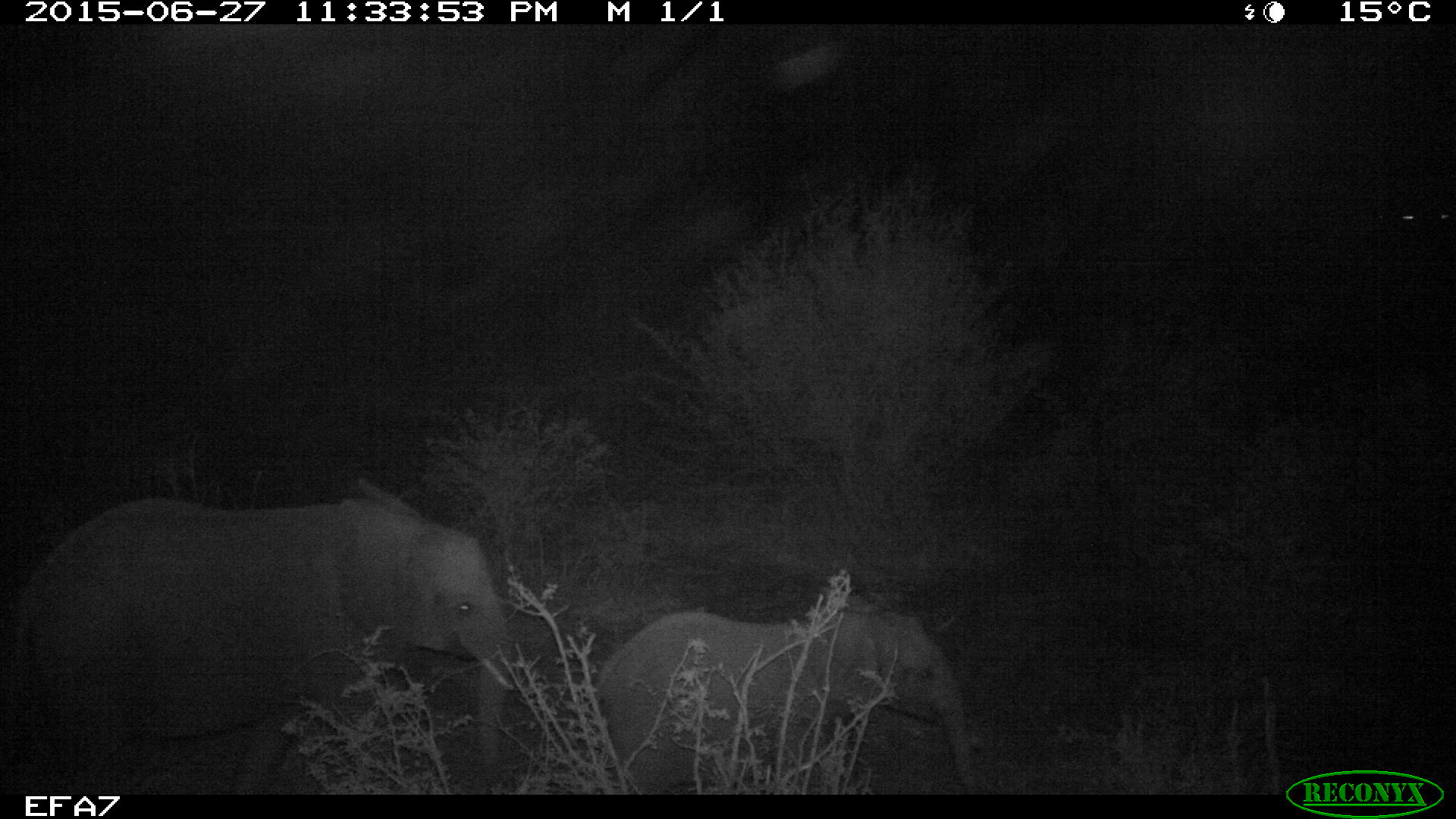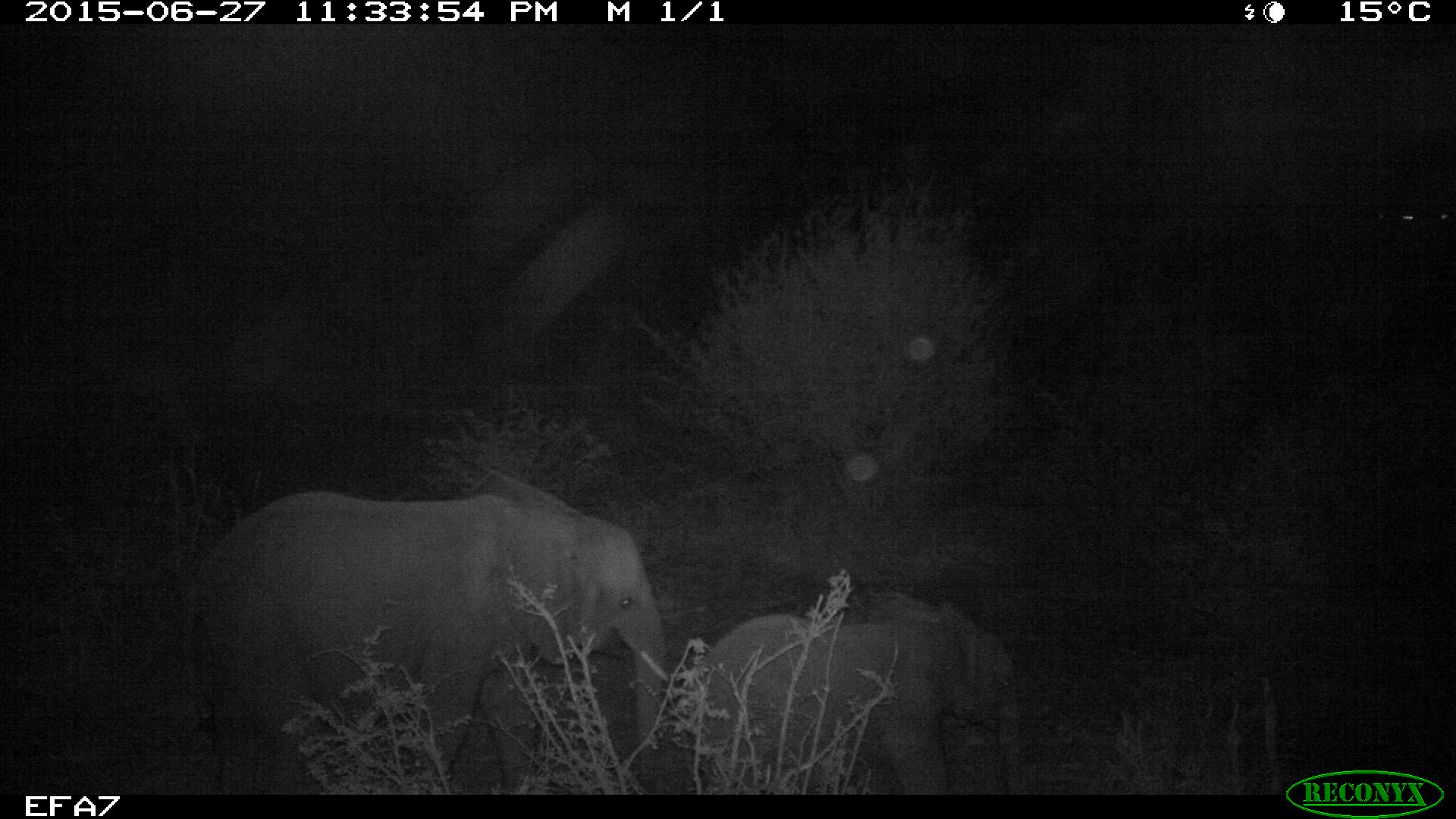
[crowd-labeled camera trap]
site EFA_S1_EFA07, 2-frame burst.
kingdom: Animalia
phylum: Chordata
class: Mammalia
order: Proboscidea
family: Elephantidae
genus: Loxodonta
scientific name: Loxodonta africana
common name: african bush elephant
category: elephant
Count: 2.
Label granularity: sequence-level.